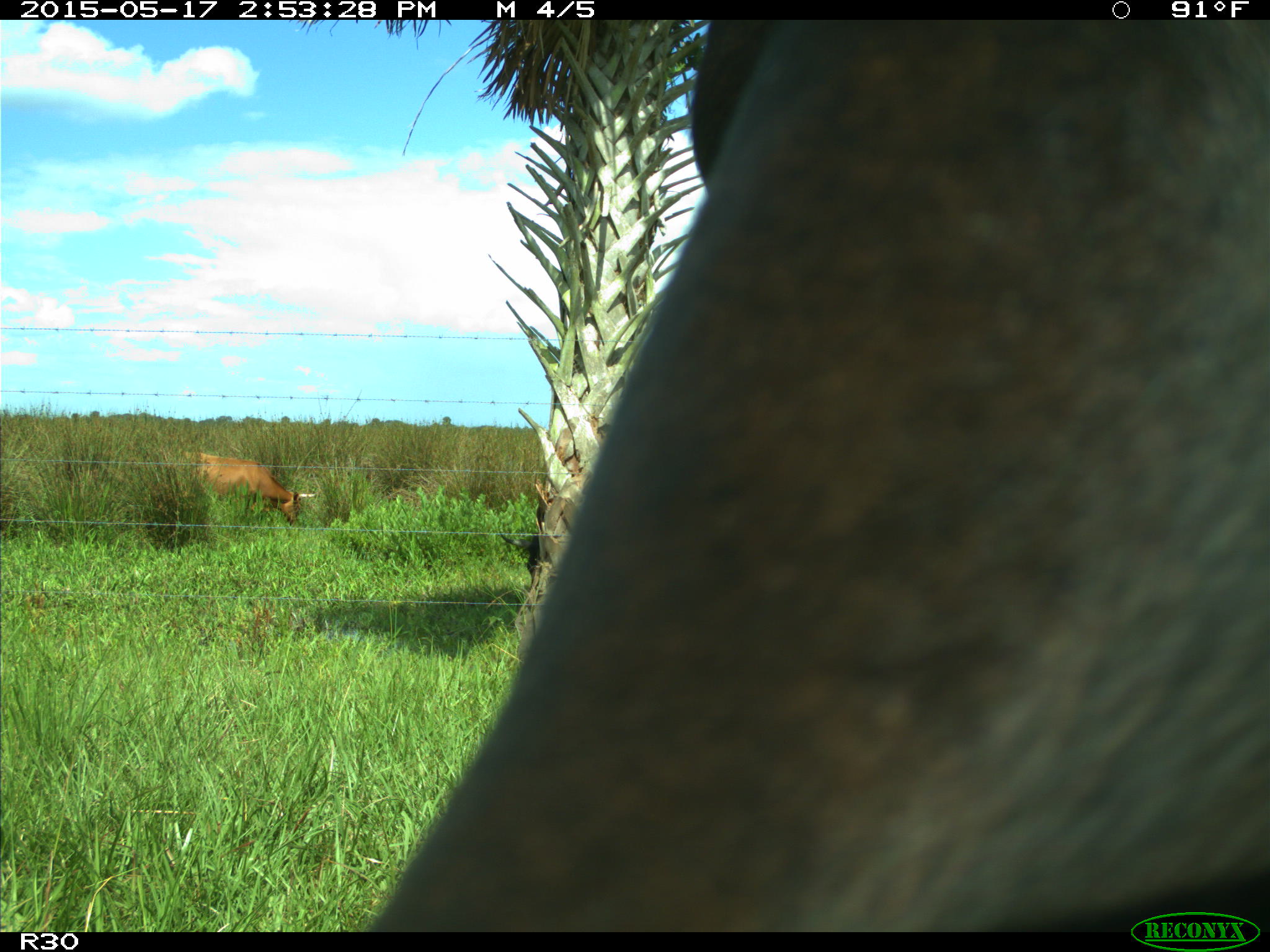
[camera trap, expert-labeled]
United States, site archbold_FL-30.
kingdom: Animalia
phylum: Chordata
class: Mammalia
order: Artiodactyla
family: Bovidae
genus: Bos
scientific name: Bos taurus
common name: domestic cow